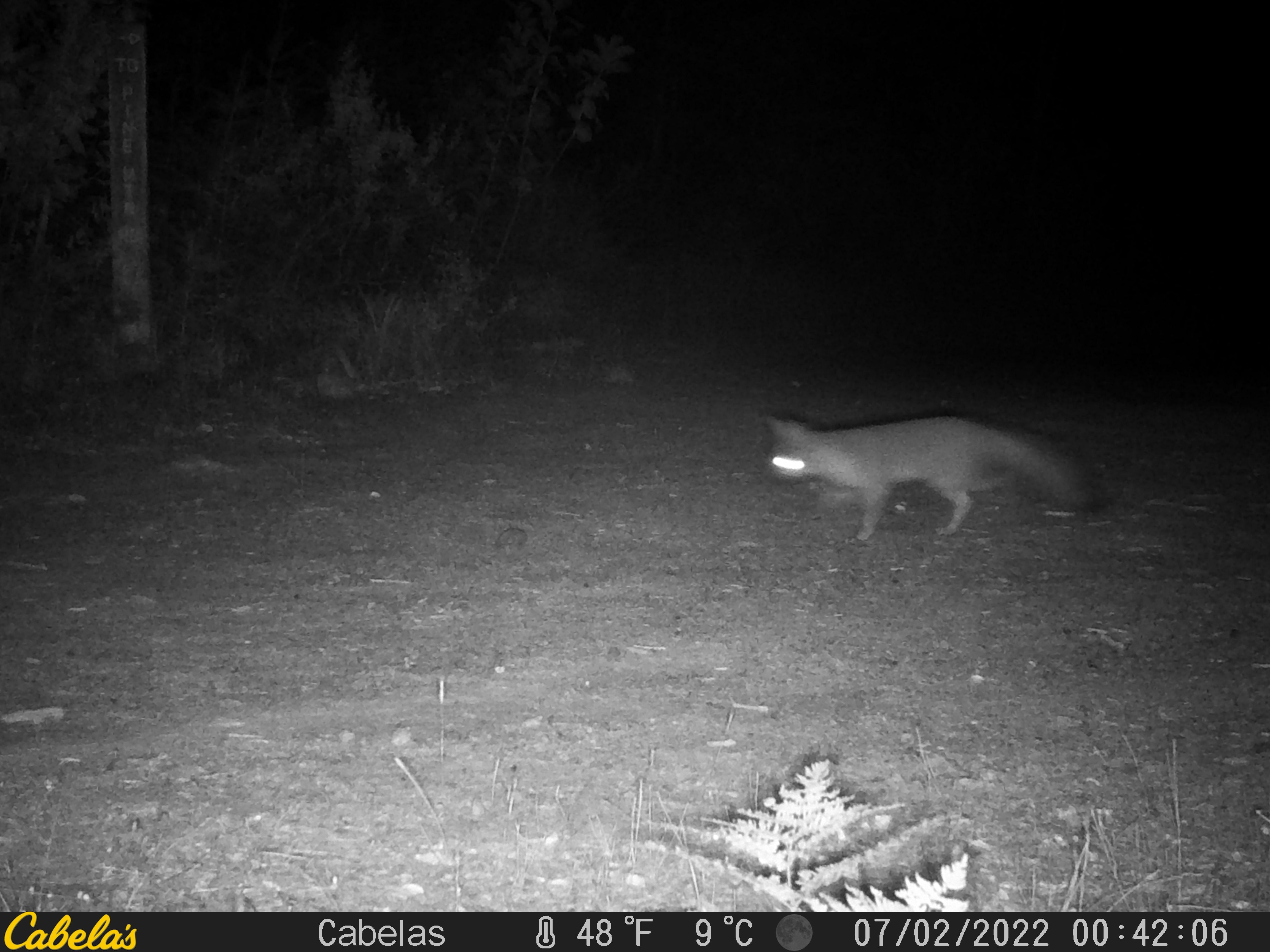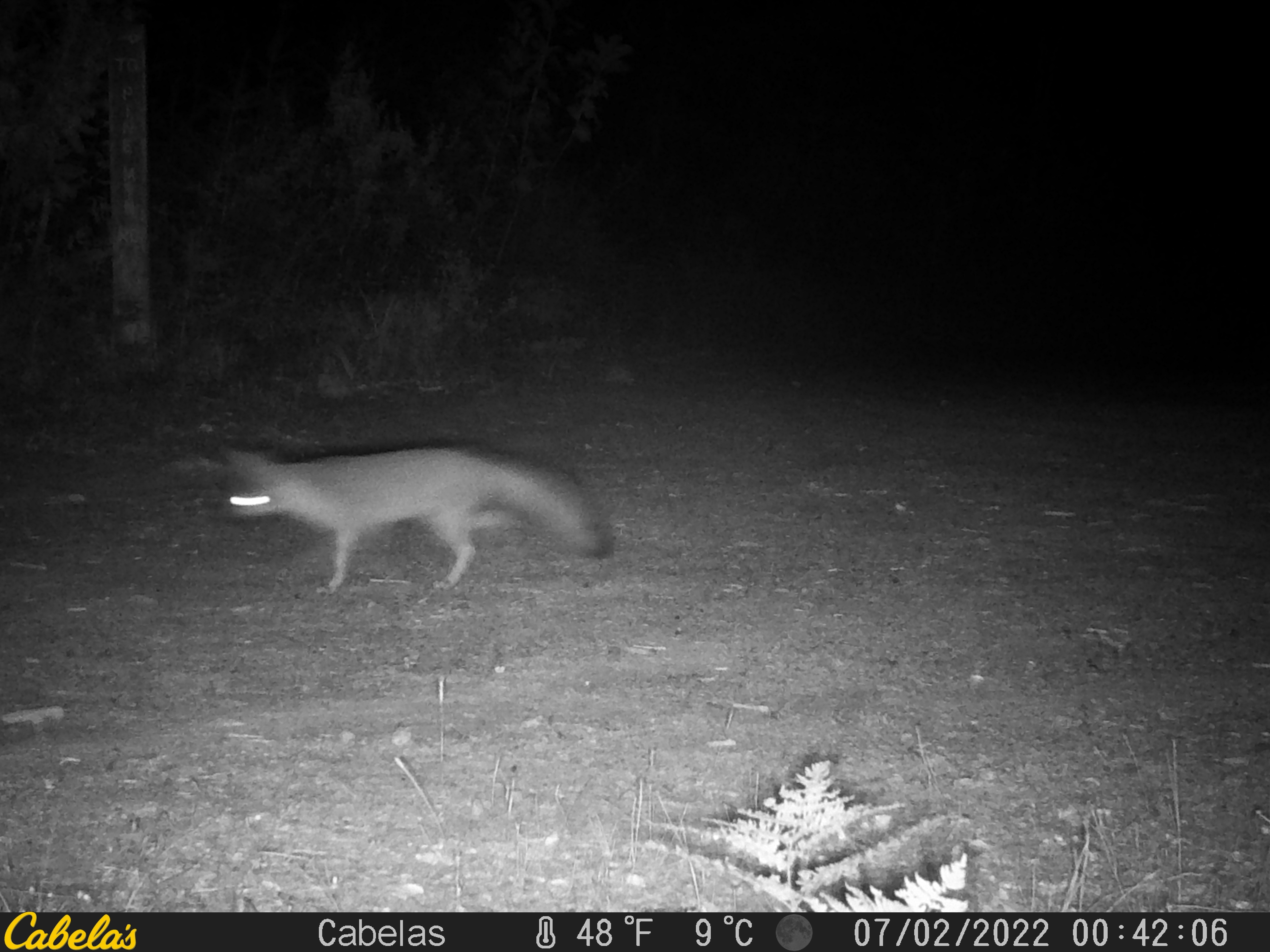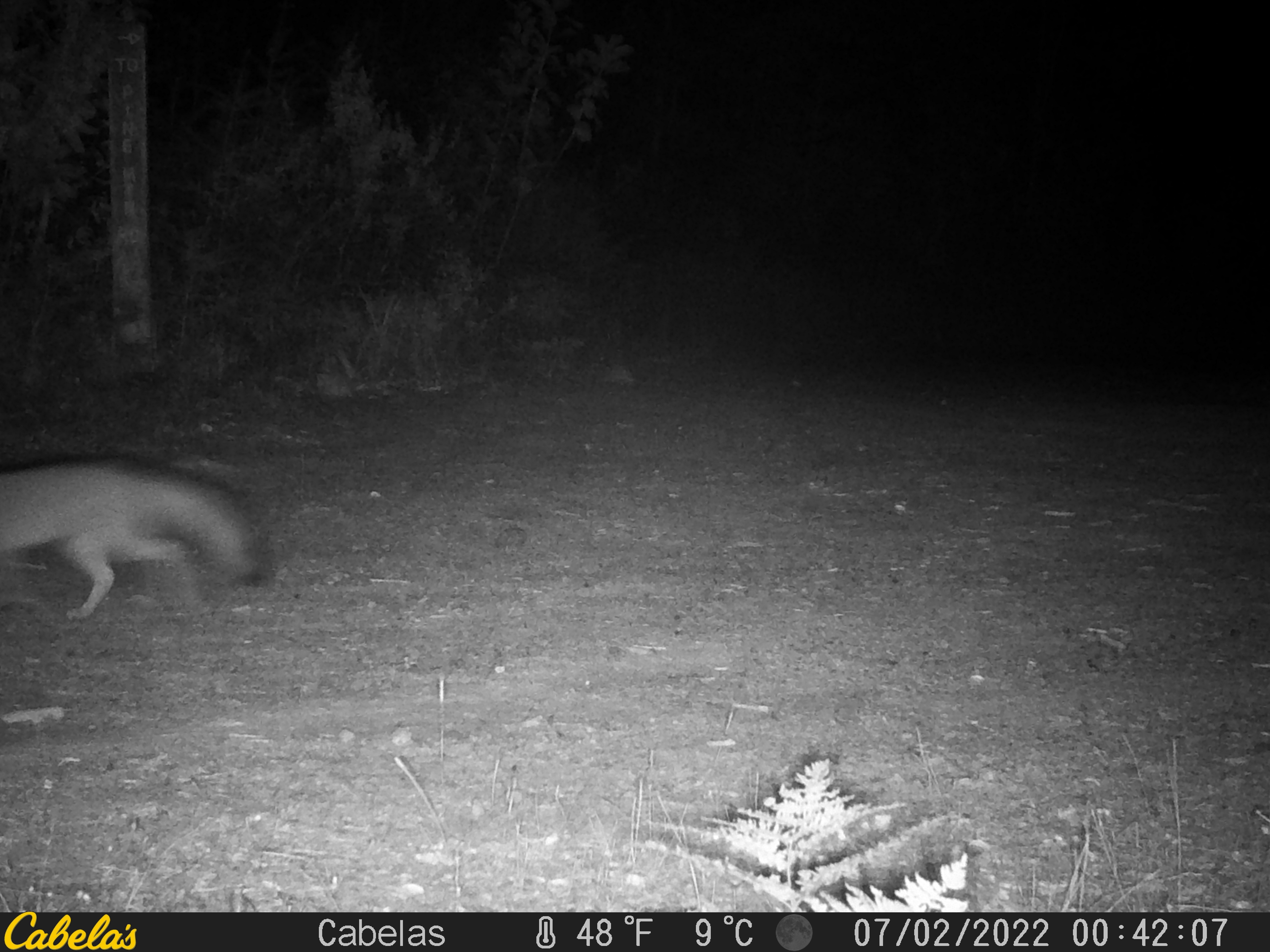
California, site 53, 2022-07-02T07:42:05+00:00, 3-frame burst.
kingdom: Animalia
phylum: Chordata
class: Mammalia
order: Carnivora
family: Canidae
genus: Urocyon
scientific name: Urocyon cinereoargenteus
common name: gray fox